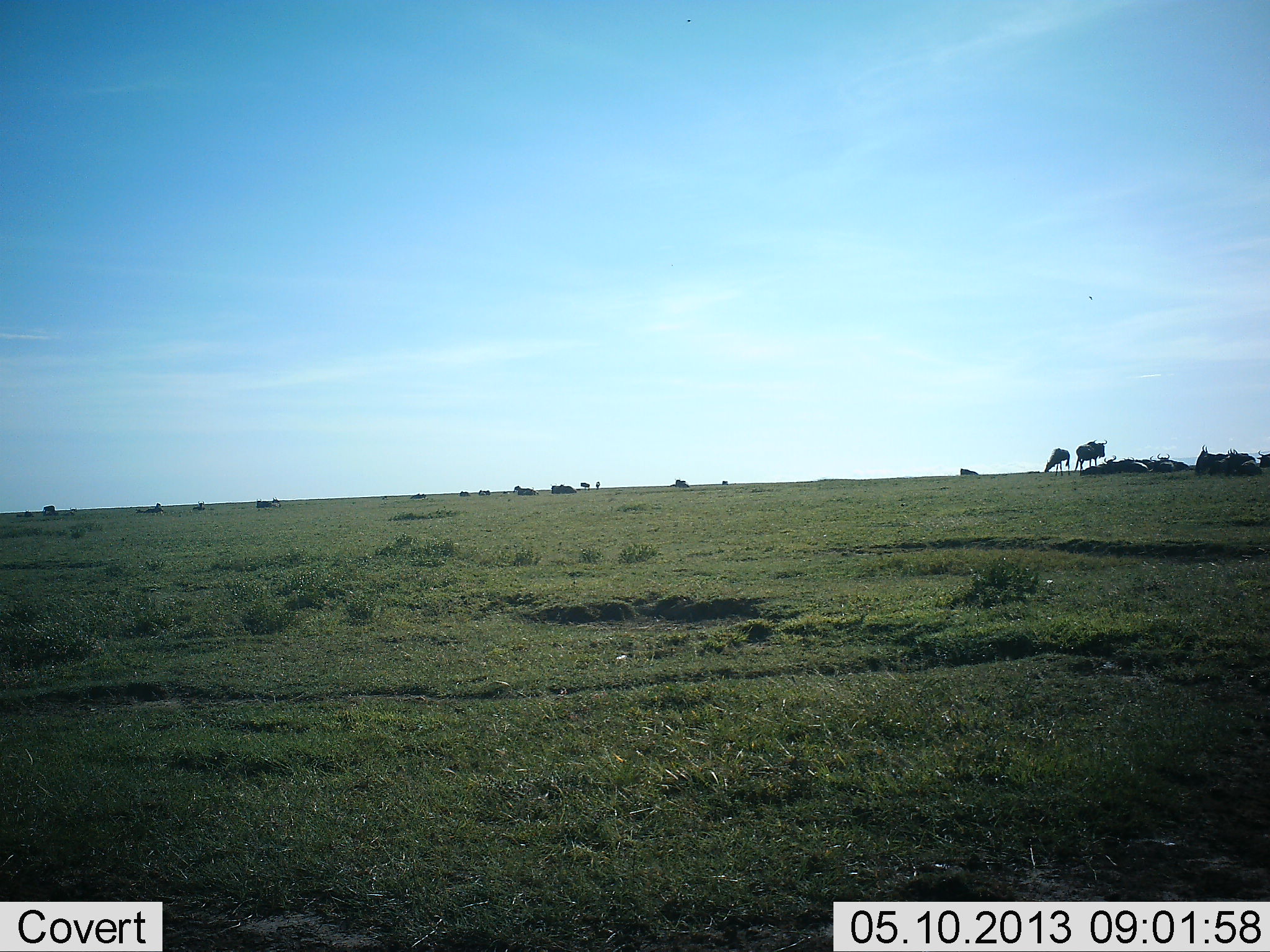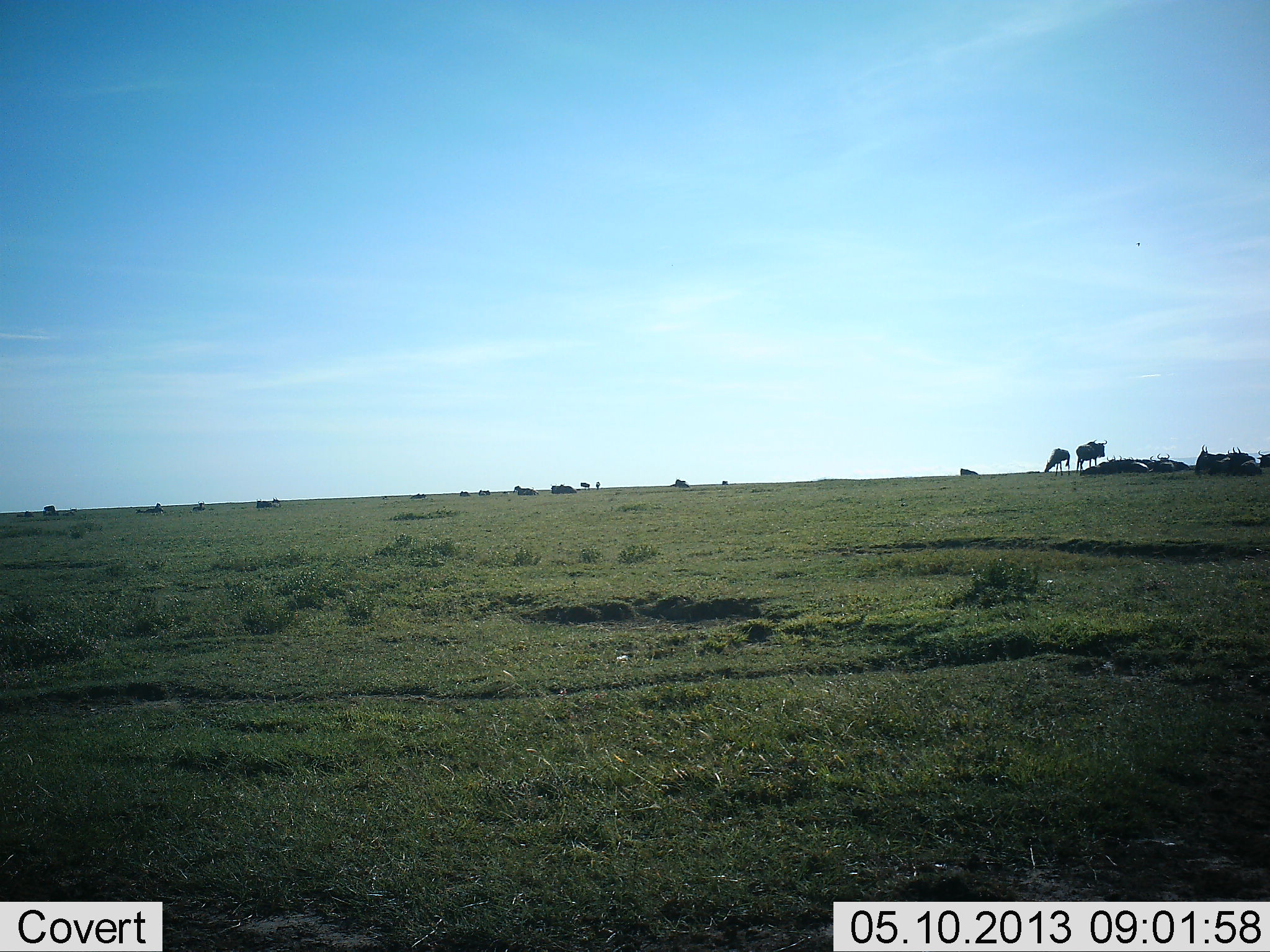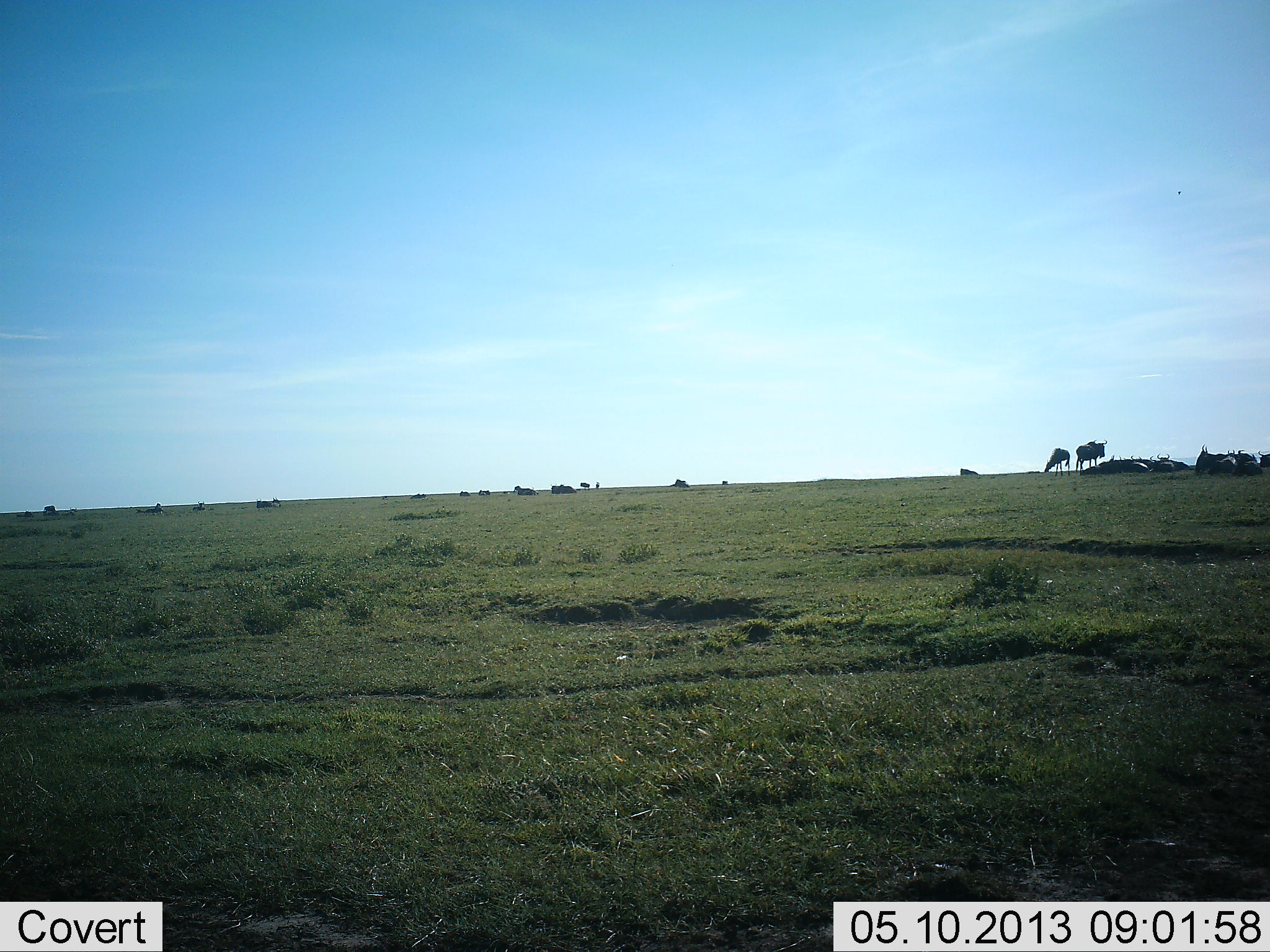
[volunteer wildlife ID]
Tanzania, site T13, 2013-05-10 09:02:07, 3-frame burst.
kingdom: Animalia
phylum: Chordata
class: Mammalia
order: Artiodactyla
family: Bovidae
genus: Connochaetes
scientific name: Connochaetes taurinus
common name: blue wildebeest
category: wildebeest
Wildebeest (blue wildebeest) (Connochaetes taurinus), count 11-50. Behavior (volunteer vote fractions): standing 81%, resting 81%, moving 5%, interacting 5%. Young present (vote fraction): 0%. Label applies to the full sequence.